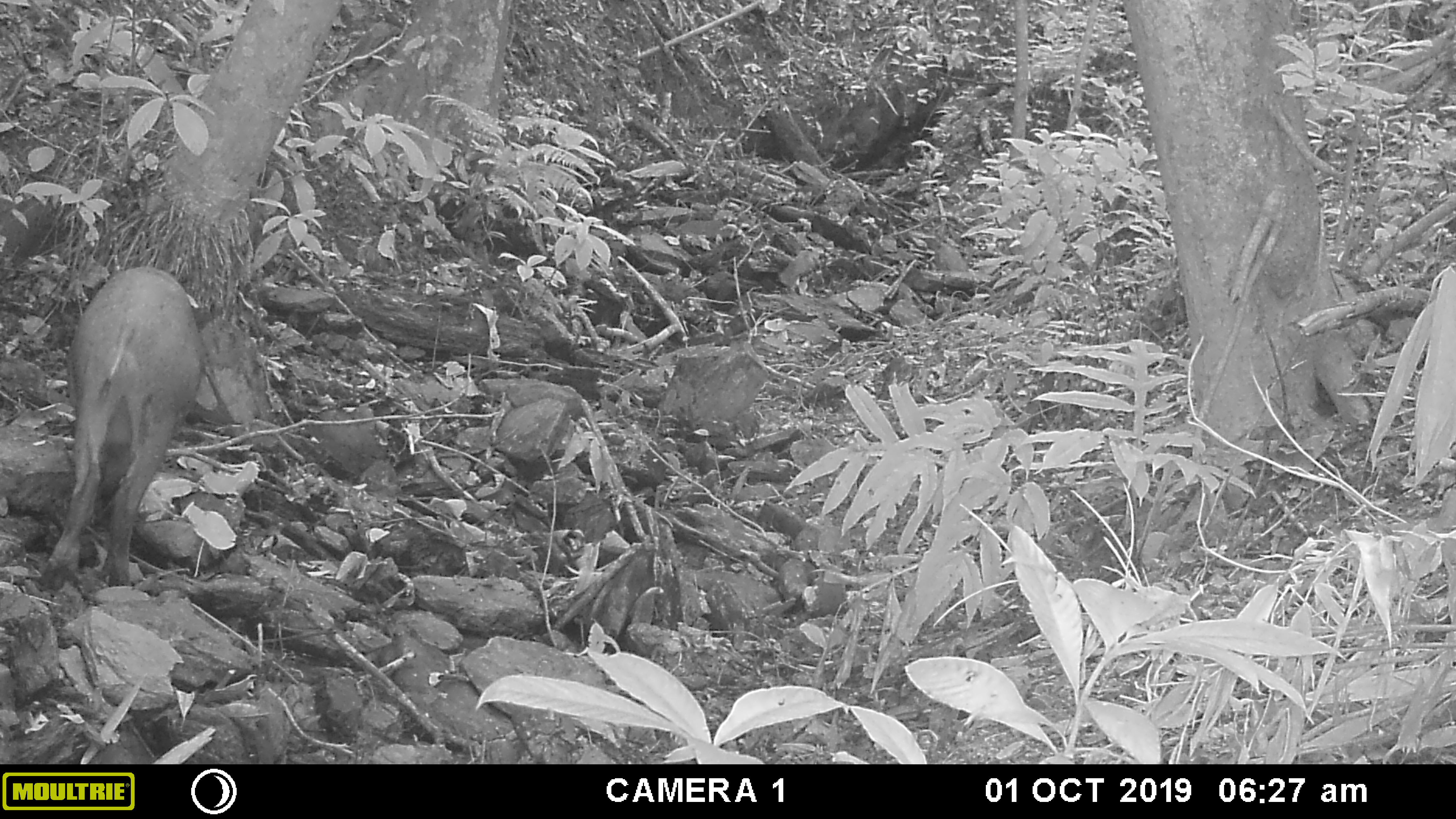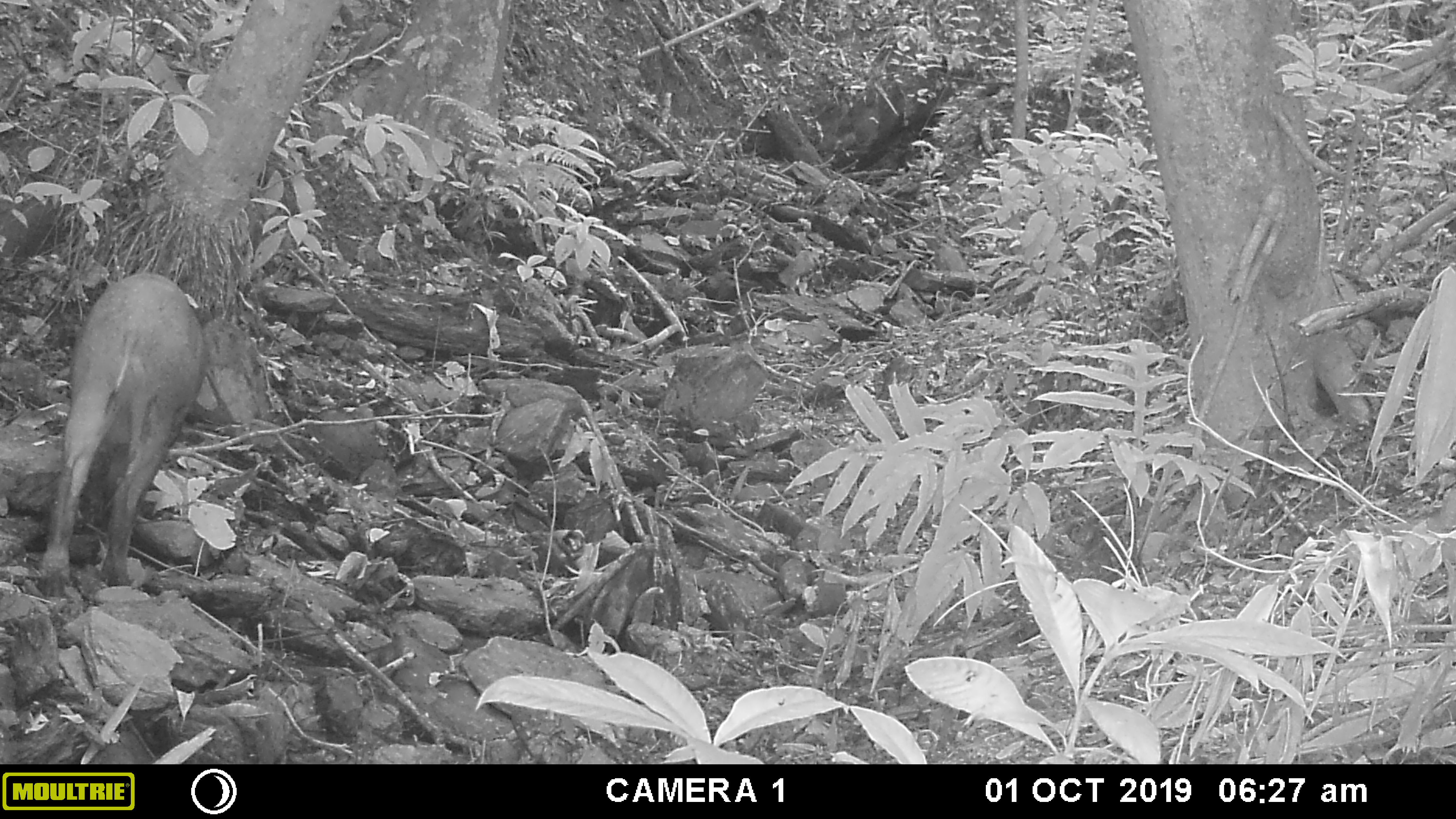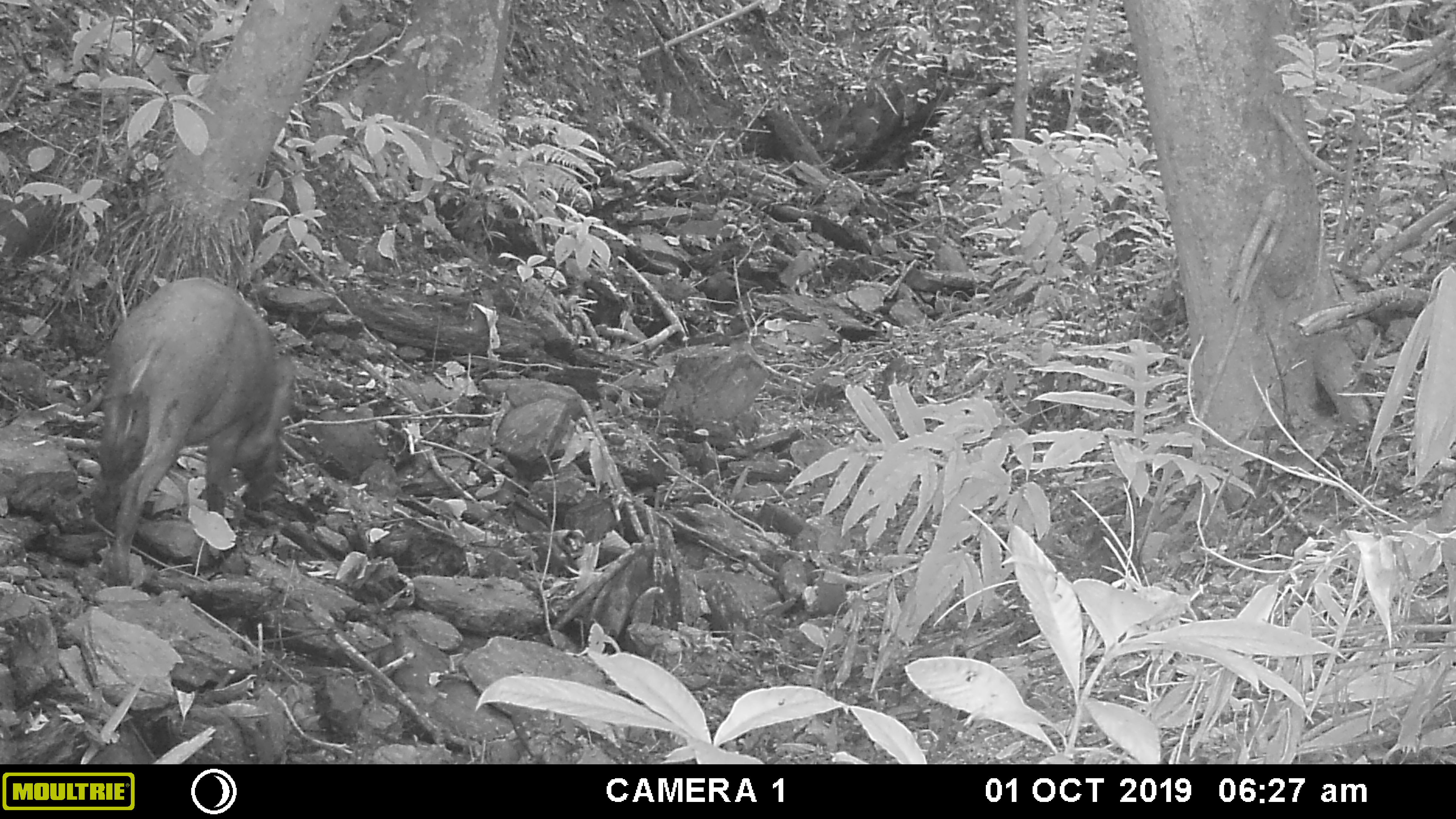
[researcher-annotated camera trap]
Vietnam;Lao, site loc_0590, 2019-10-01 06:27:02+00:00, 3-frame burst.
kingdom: Animalia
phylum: Chordata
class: Mammalia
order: Artiodactyla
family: Suidae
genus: Sus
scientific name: Sus scrofa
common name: eurasian wild pig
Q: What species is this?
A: Eurasian wild pig (Sus scrofa).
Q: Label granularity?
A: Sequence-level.